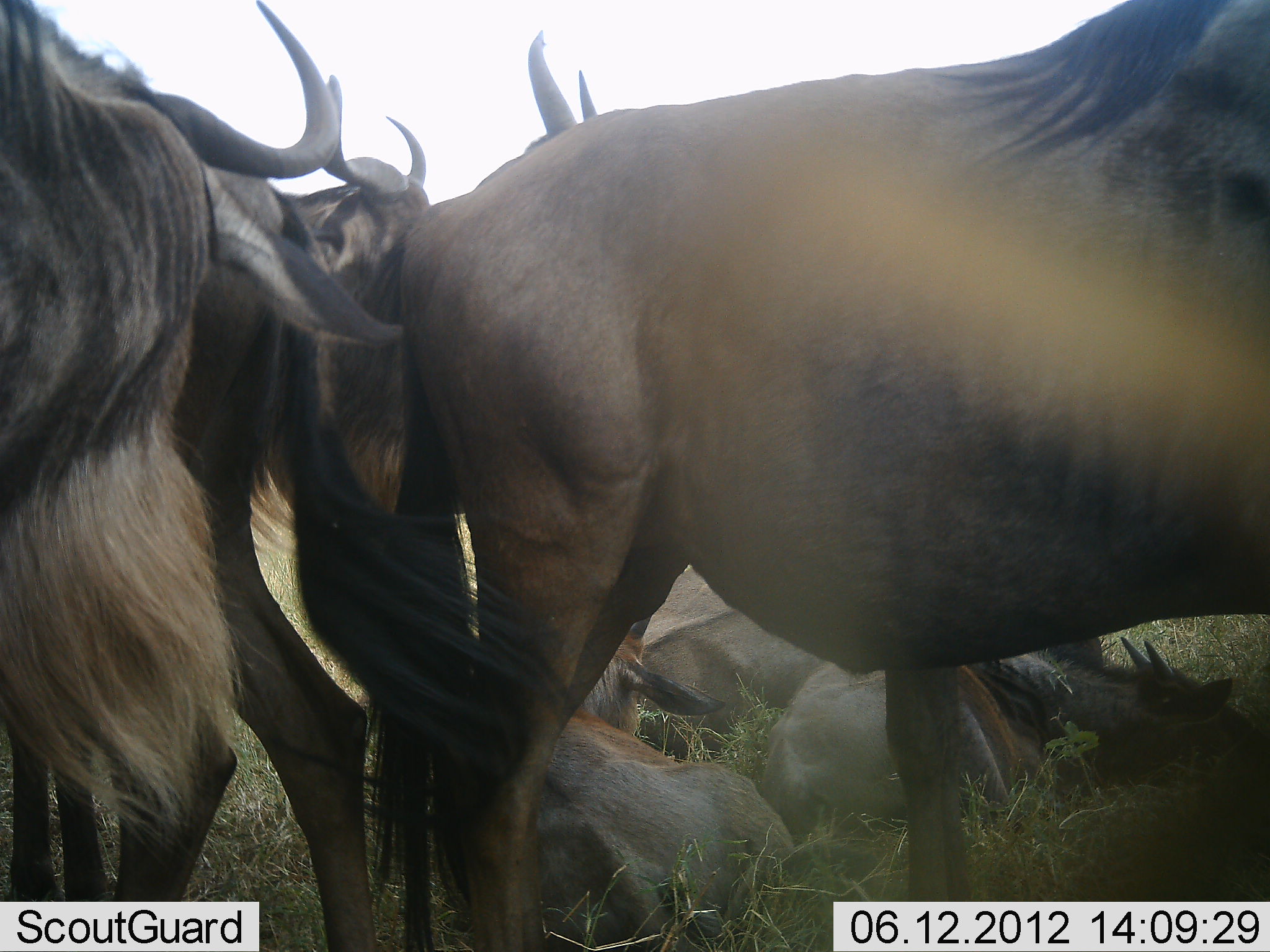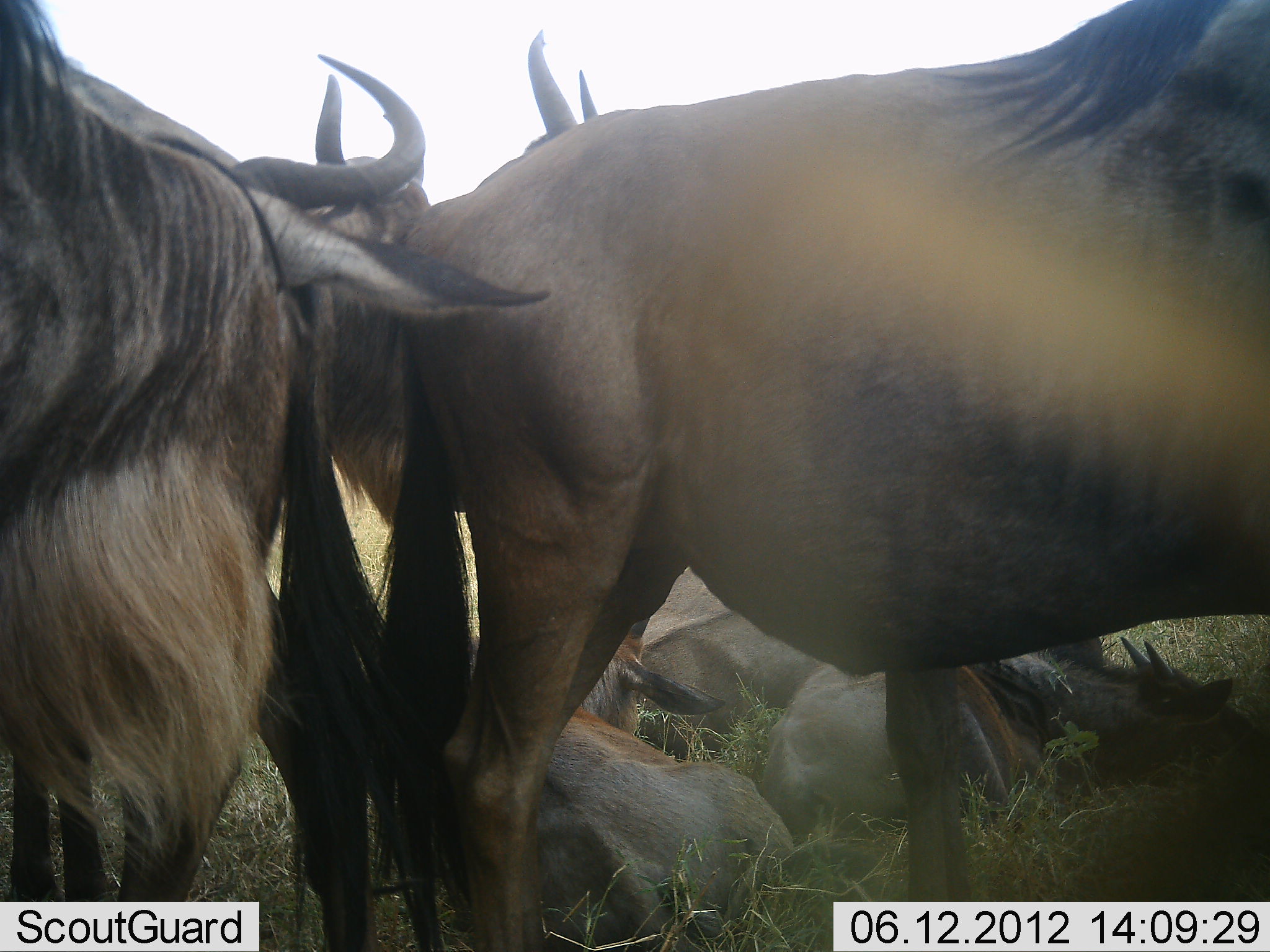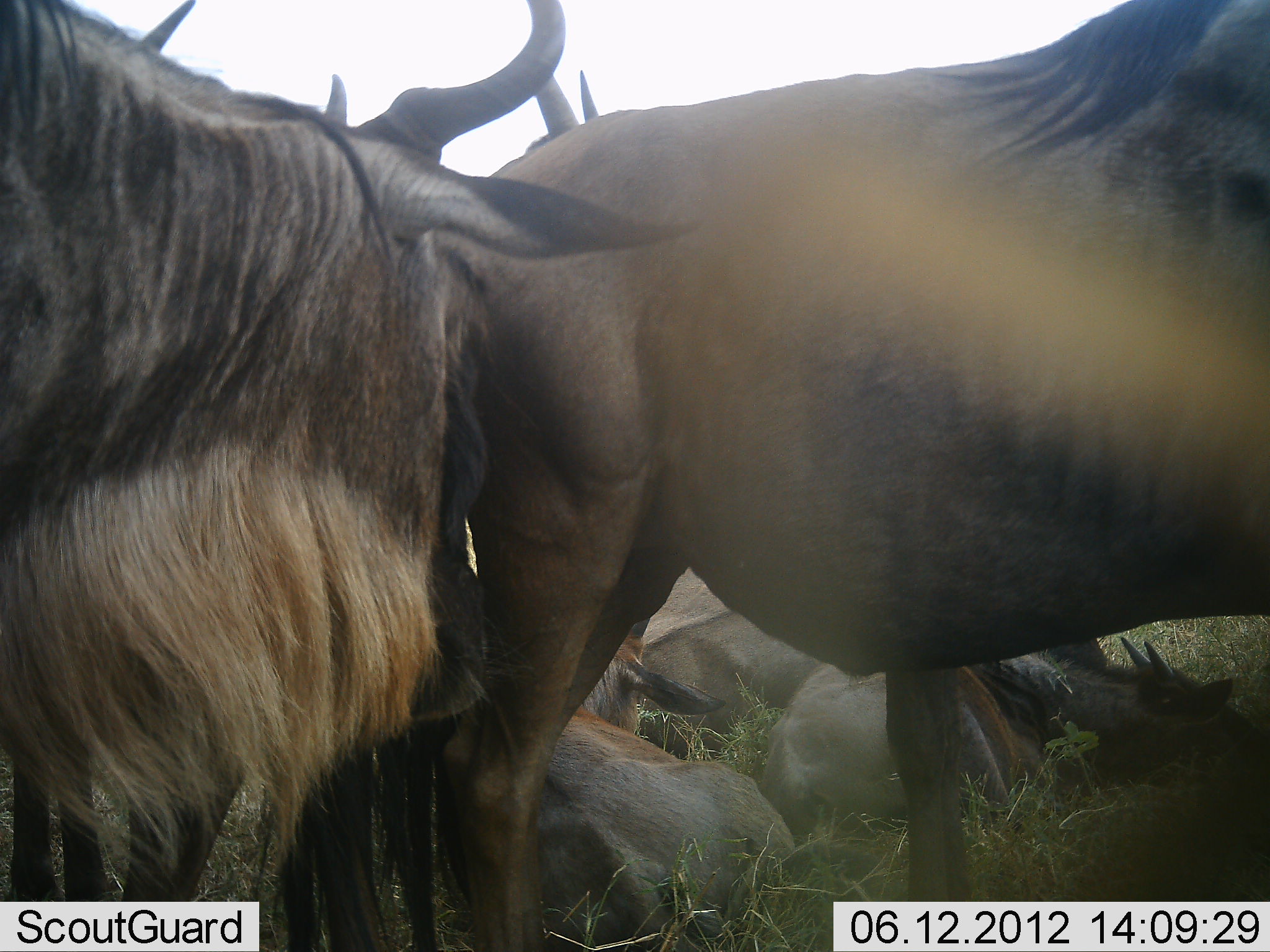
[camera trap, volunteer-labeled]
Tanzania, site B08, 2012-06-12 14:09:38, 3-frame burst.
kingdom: Animalia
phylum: Chordata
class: Mammalia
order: Artiodactyla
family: Bovidae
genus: Connochaetes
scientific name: Connochaetes taurinus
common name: blue wildebeest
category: wildebeest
Wildebeest (blue wildebeest) (Connochaetes taurinus), count 7. Behavior (volunteer vote fractions): standing 70%, resting 100%, moving 10%, interacting 50%. Young present (vote fraction): 10%. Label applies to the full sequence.